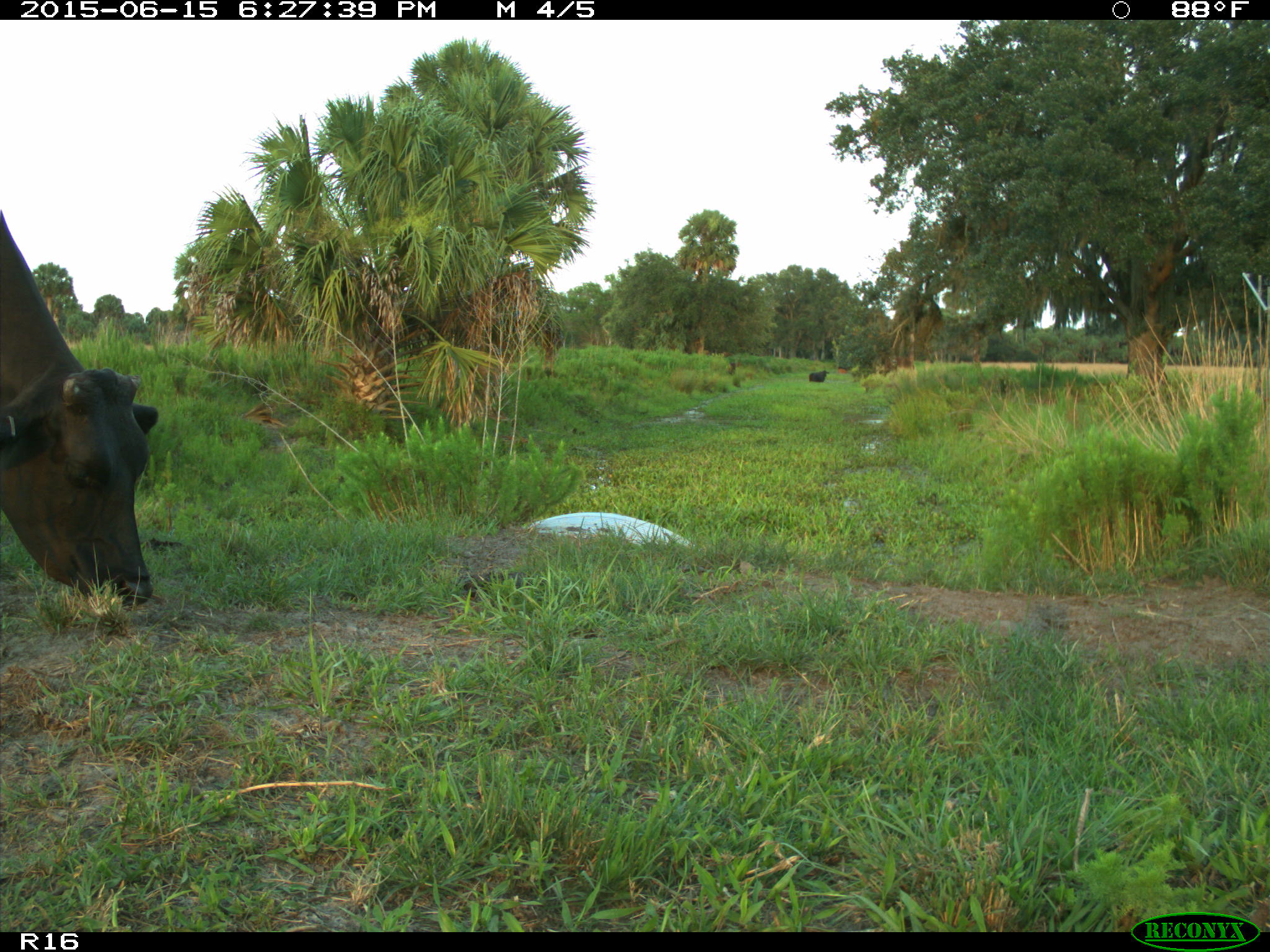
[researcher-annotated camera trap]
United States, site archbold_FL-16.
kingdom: Animalia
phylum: Chordata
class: Mammalia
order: Artiodactyla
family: Bovidae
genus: Bos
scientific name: Bos taurus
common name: domestic cow